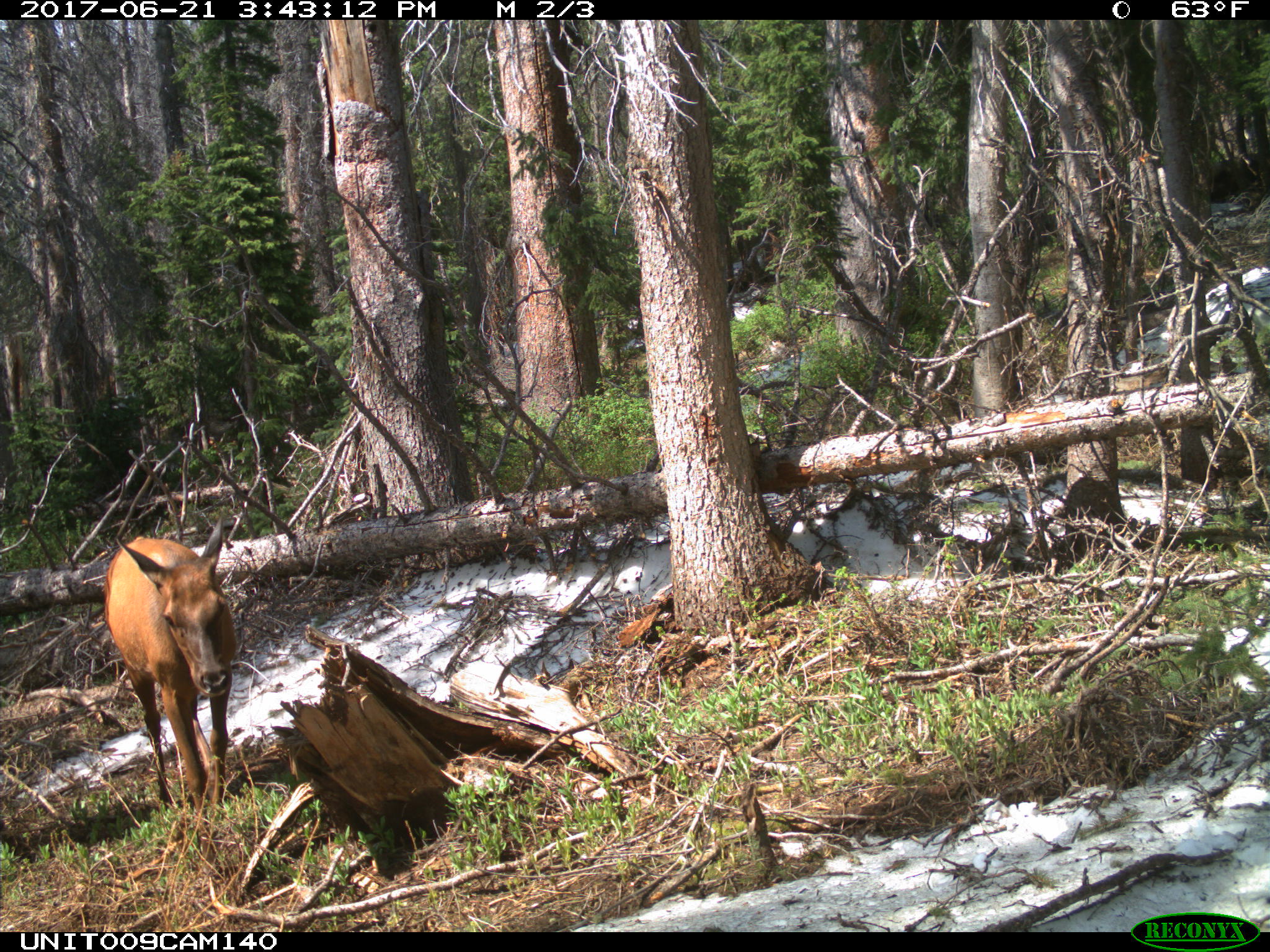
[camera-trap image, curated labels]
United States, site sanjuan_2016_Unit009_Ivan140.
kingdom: Animalia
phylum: Chordata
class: Mammalia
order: Artiodactyla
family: Cervidae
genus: Cervus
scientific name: Cervus elaphus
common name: red deer